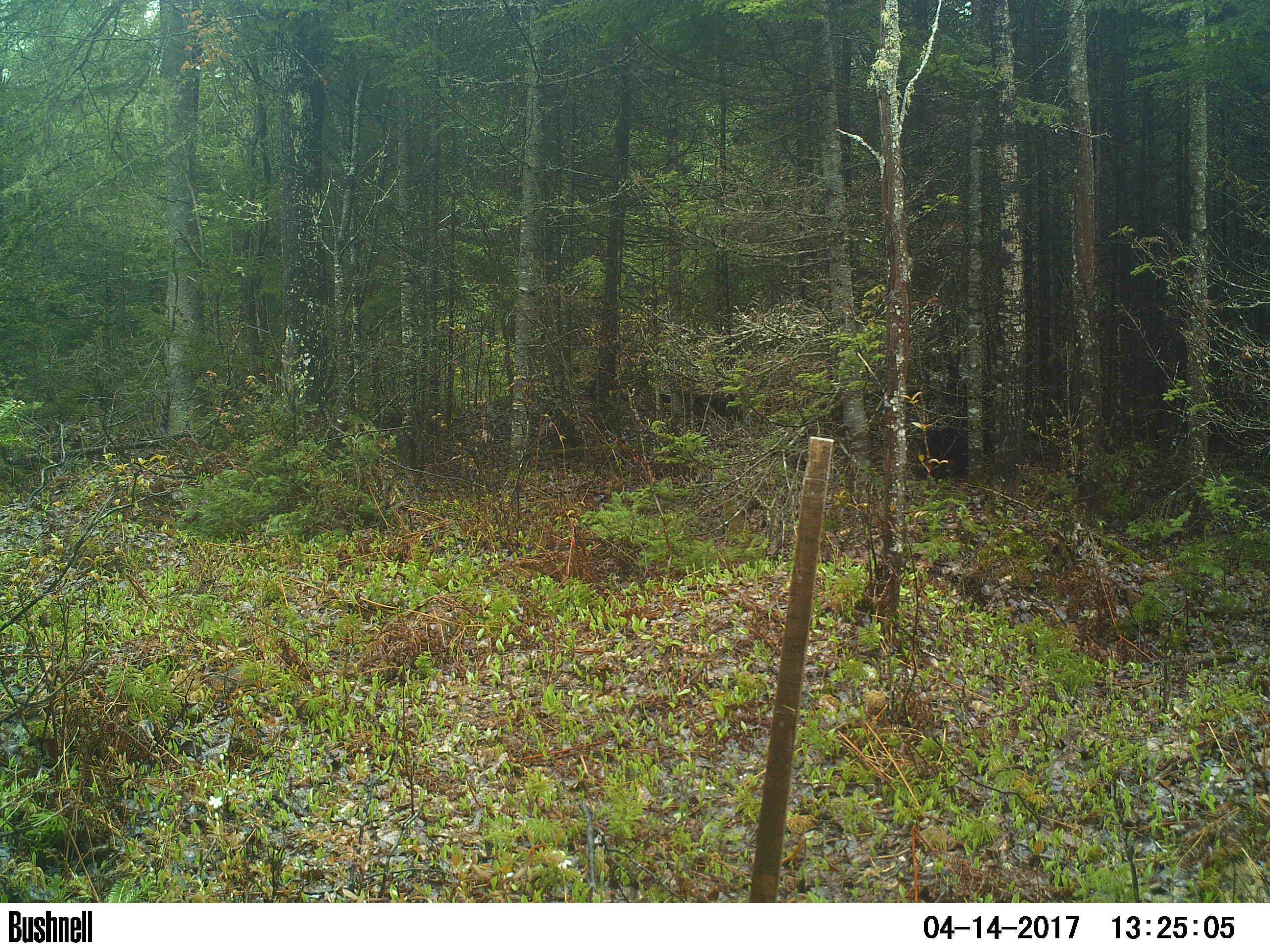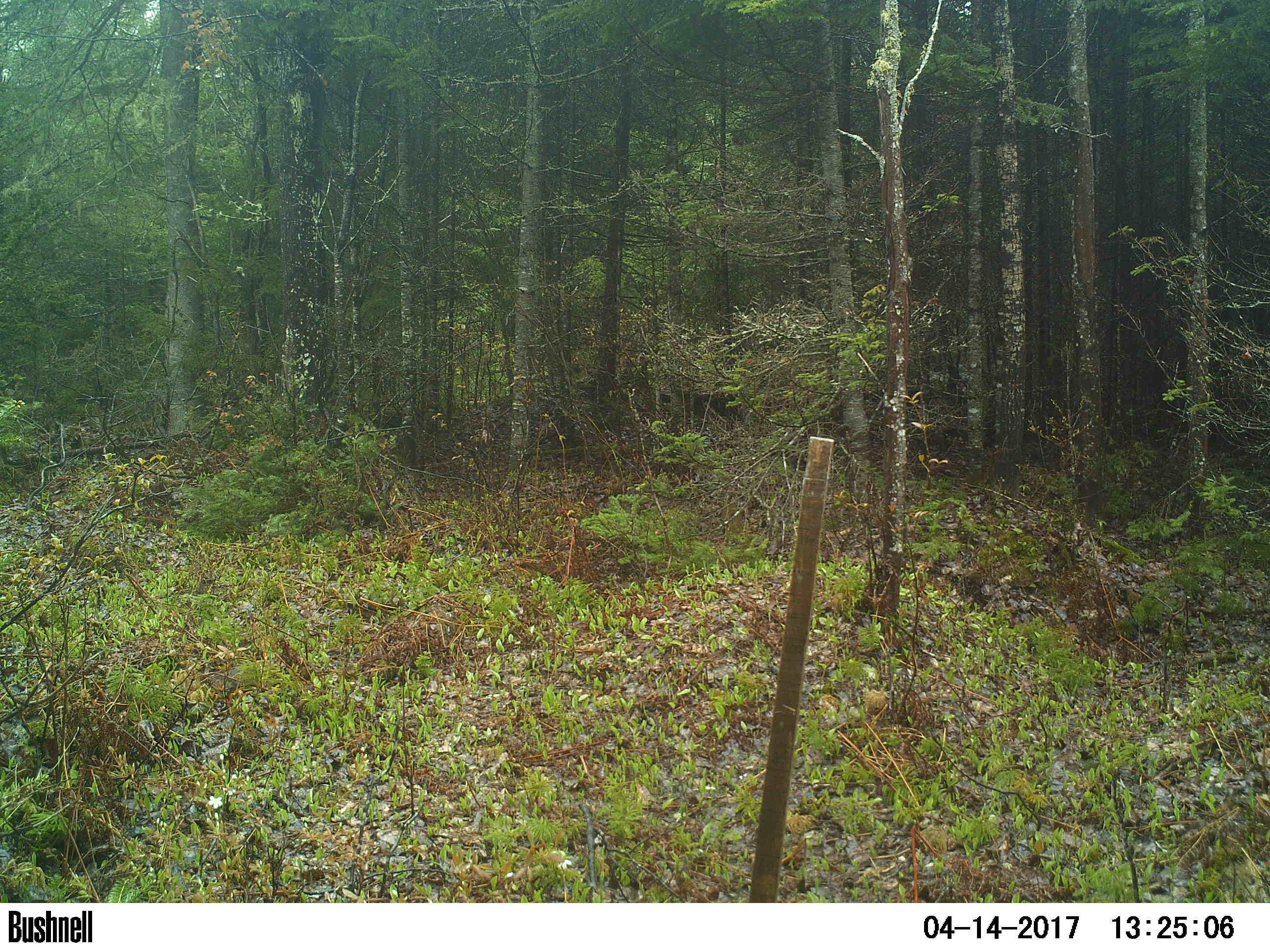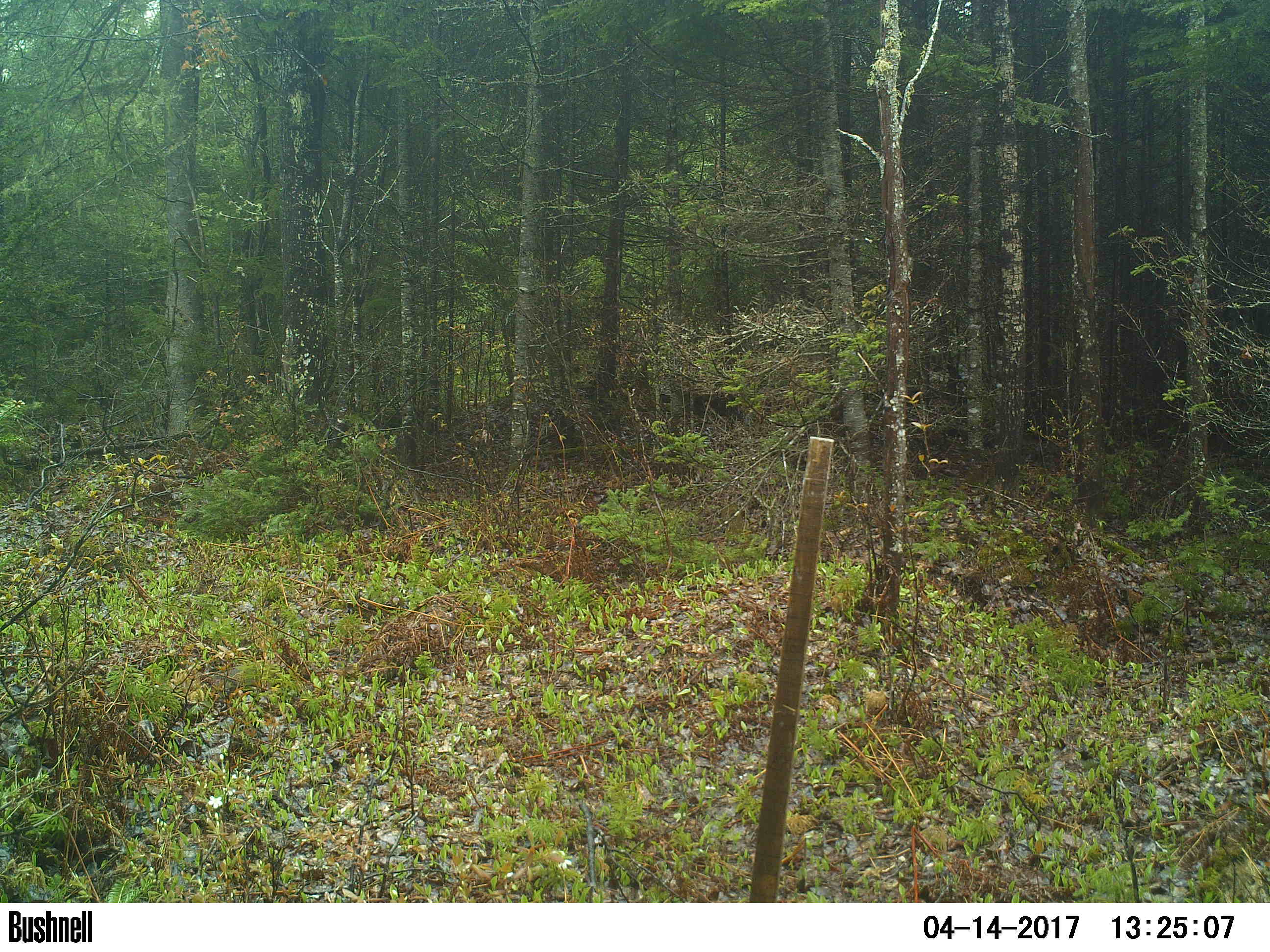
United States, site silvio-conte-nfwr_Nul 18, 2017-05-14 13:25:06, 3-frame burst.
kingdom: Animalia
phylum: Chordata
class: Mammalia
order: Carnivora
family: Ursidae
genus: Ursus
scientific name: Ursus americanus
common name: black bear